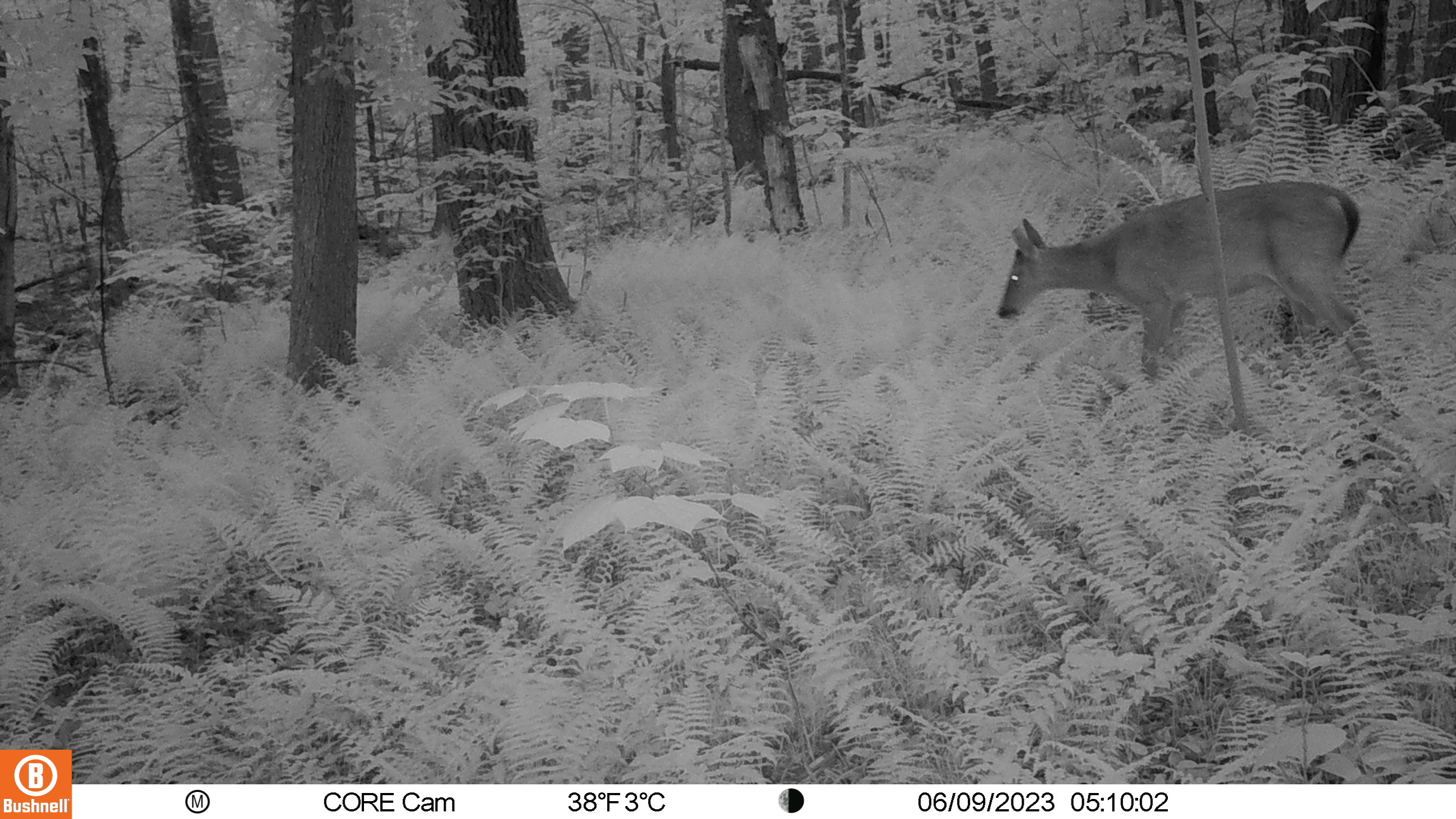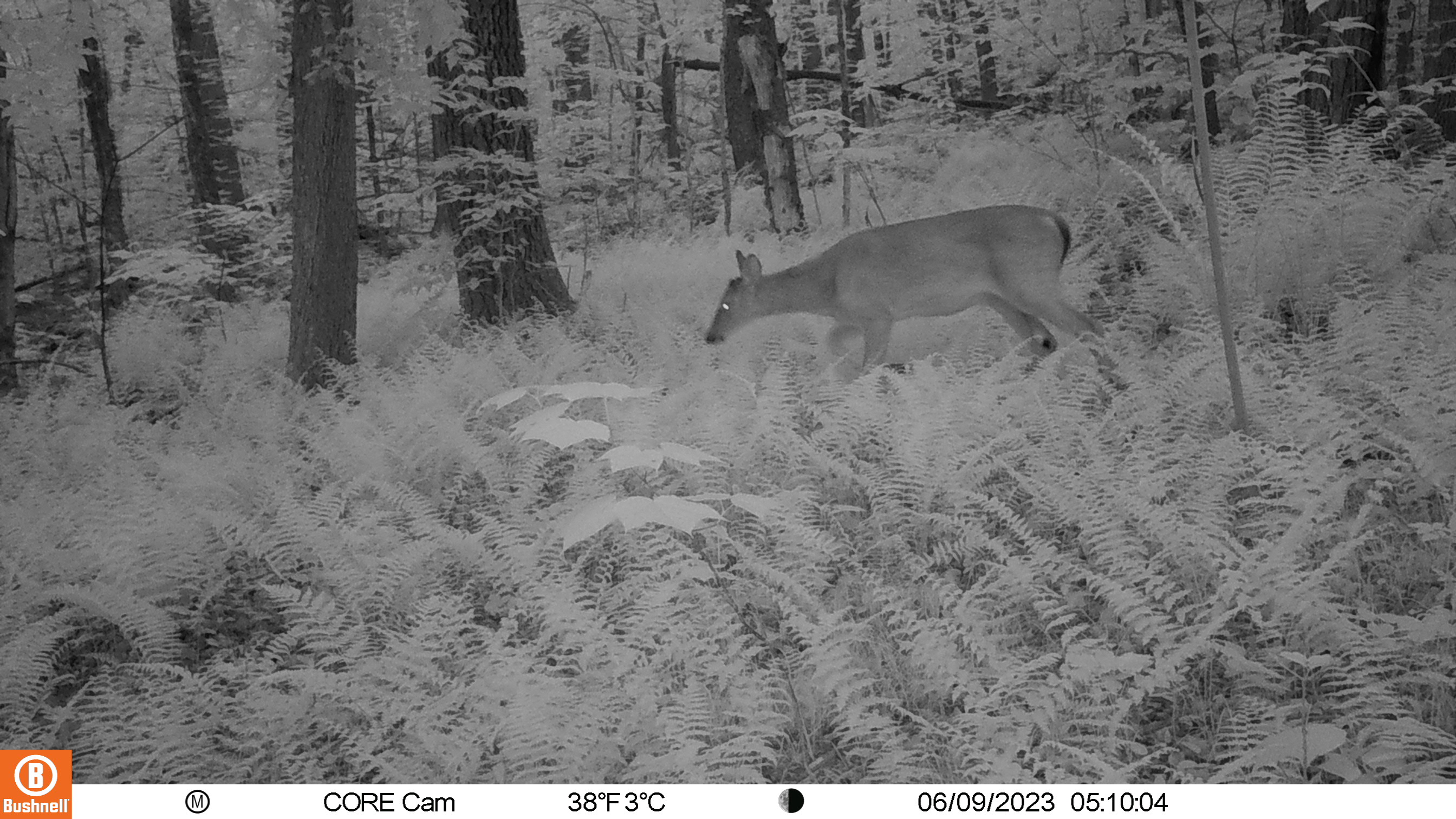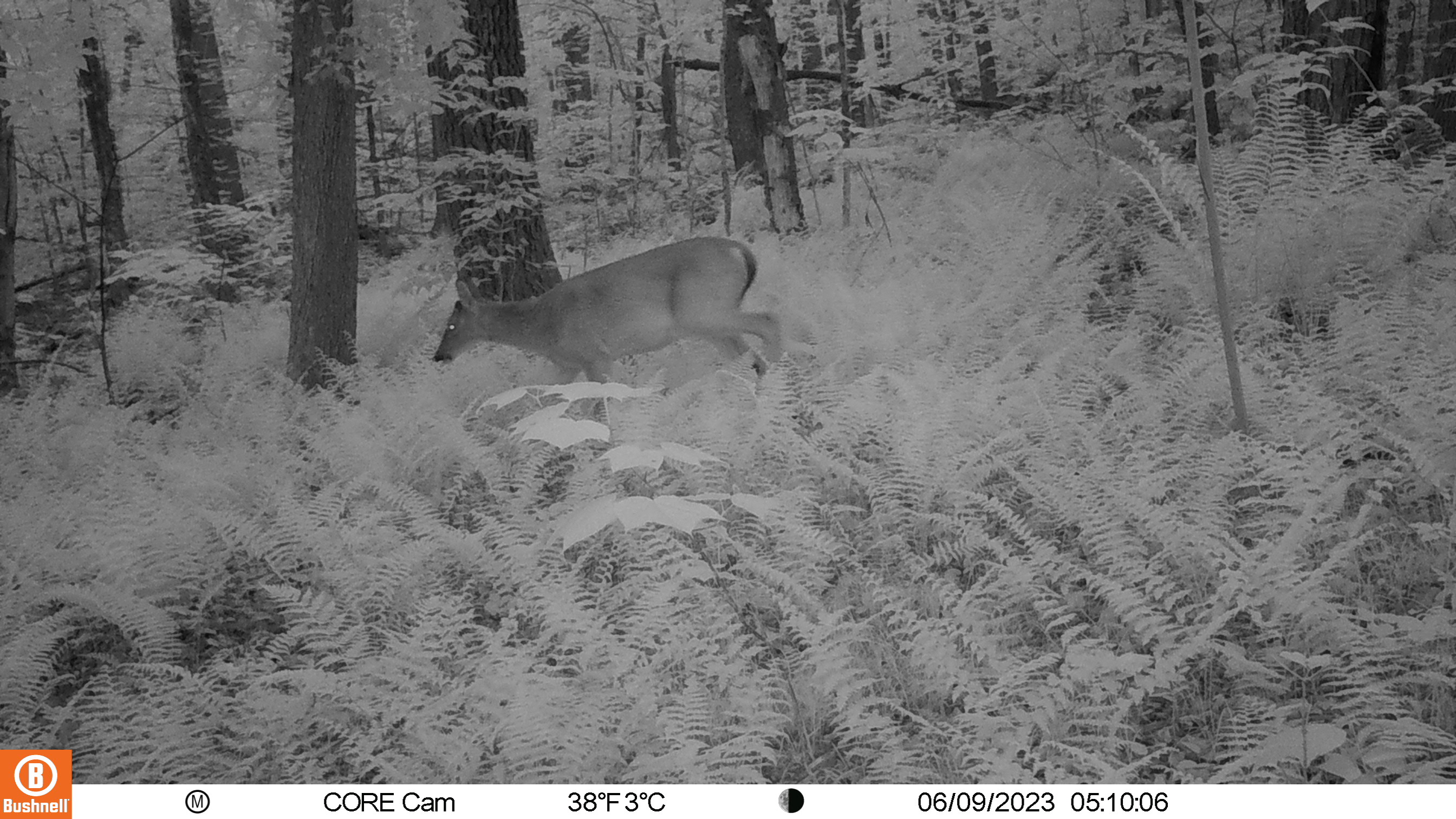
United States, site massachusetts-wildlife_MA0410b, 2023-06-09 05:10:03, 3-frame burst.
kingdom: Animalia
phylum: Chordata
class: Mammalia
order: Artiodactyla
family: Cervidae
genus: Odocoileus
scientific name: Odocoileus virginianus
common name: white-tailed deer